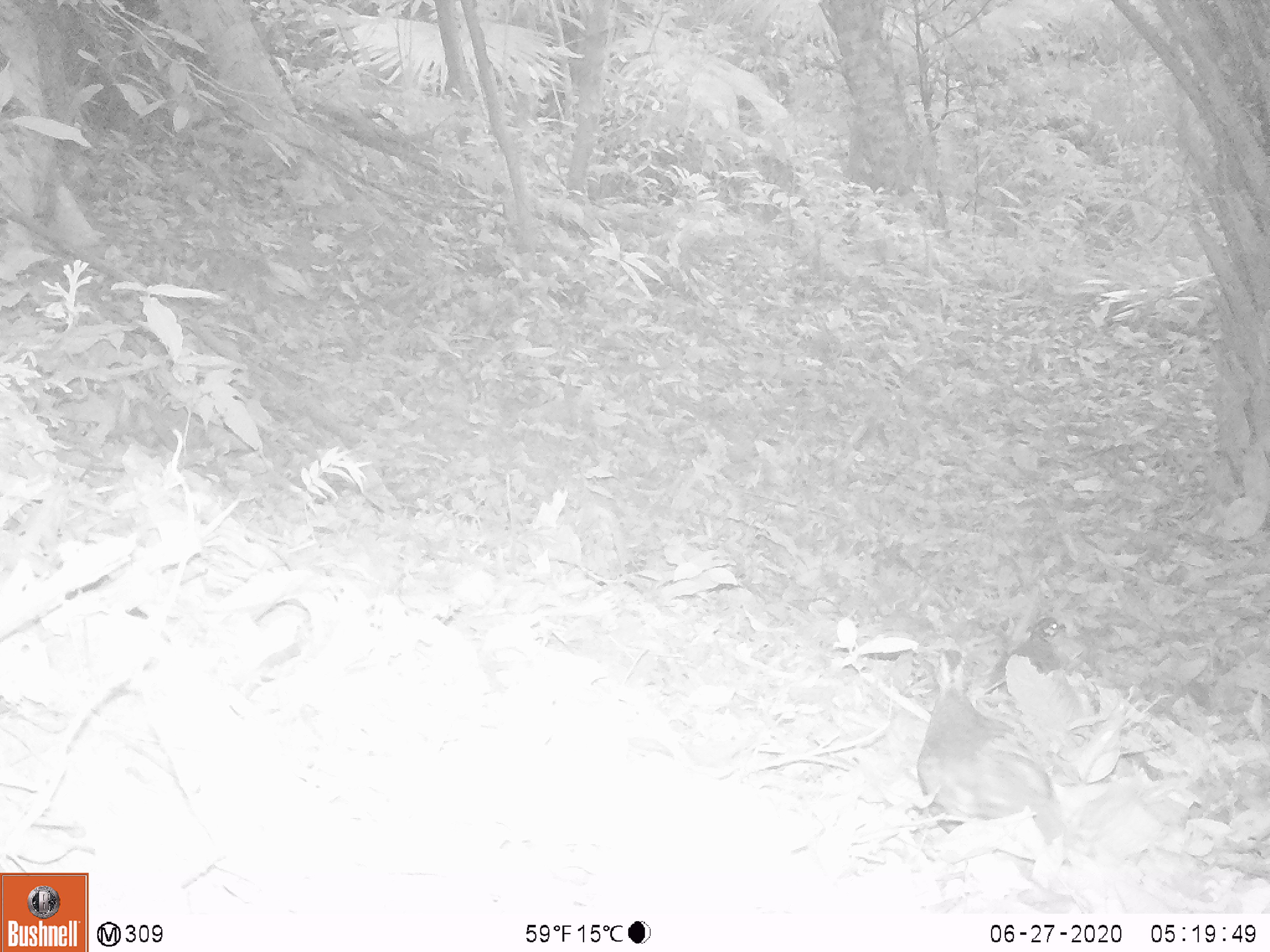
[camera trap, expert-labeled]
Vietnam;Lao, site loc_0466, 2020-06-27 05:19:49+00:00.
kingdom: Animalia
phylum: Chordata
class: Aves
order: Galliformes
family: Phasianidae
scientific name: Phasianidae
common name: partridge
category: unidentified partridge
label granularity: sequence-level